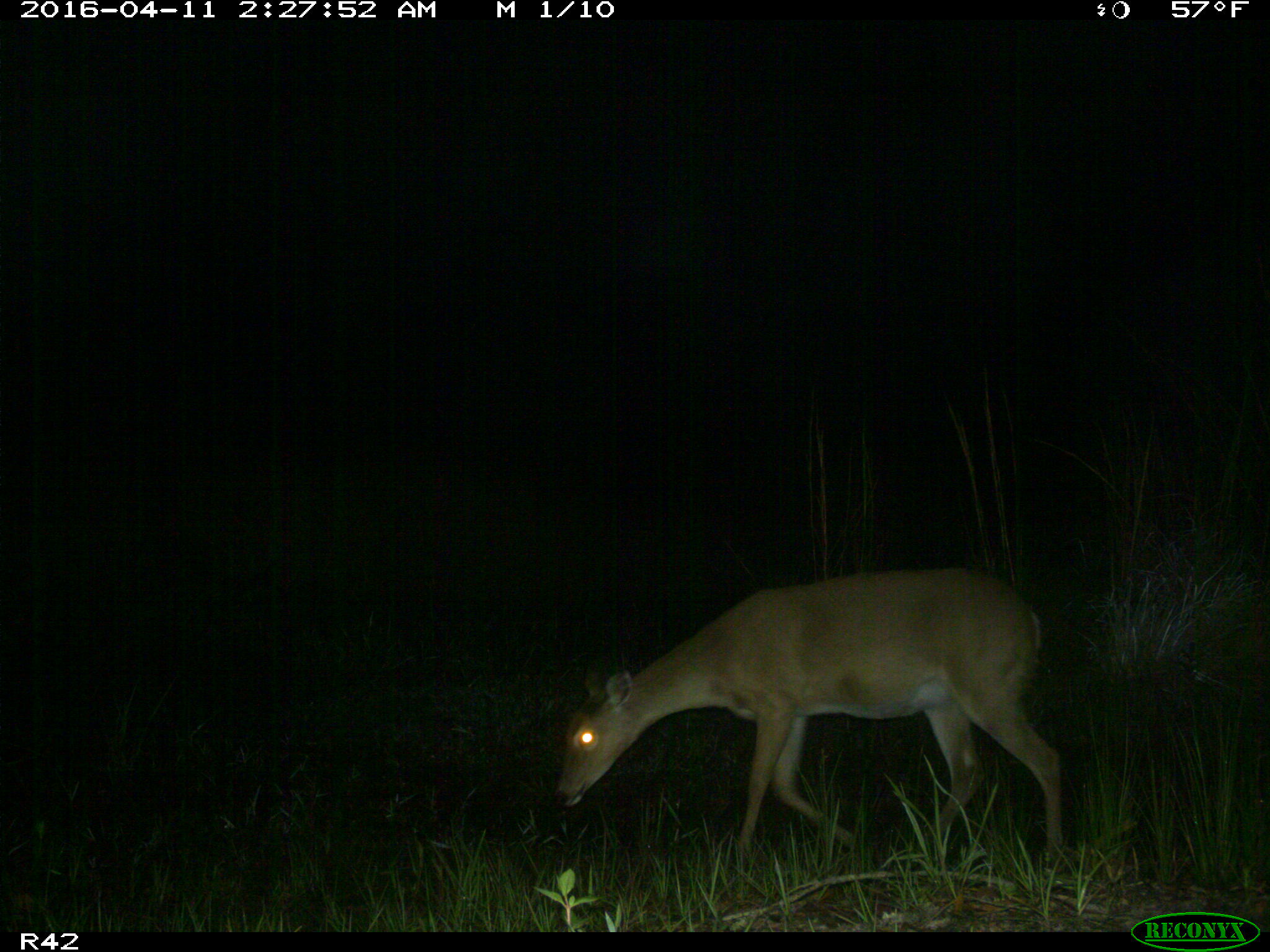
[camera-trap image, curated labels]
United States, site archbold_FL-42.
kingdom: Animalia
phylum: Chordata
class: Mammalia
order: Artiodactyla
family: Cervidae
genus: Odocoileus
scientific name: Odocoileus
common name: deer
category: unidentified deer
Unidentified deer (deer) (Odocoileus).